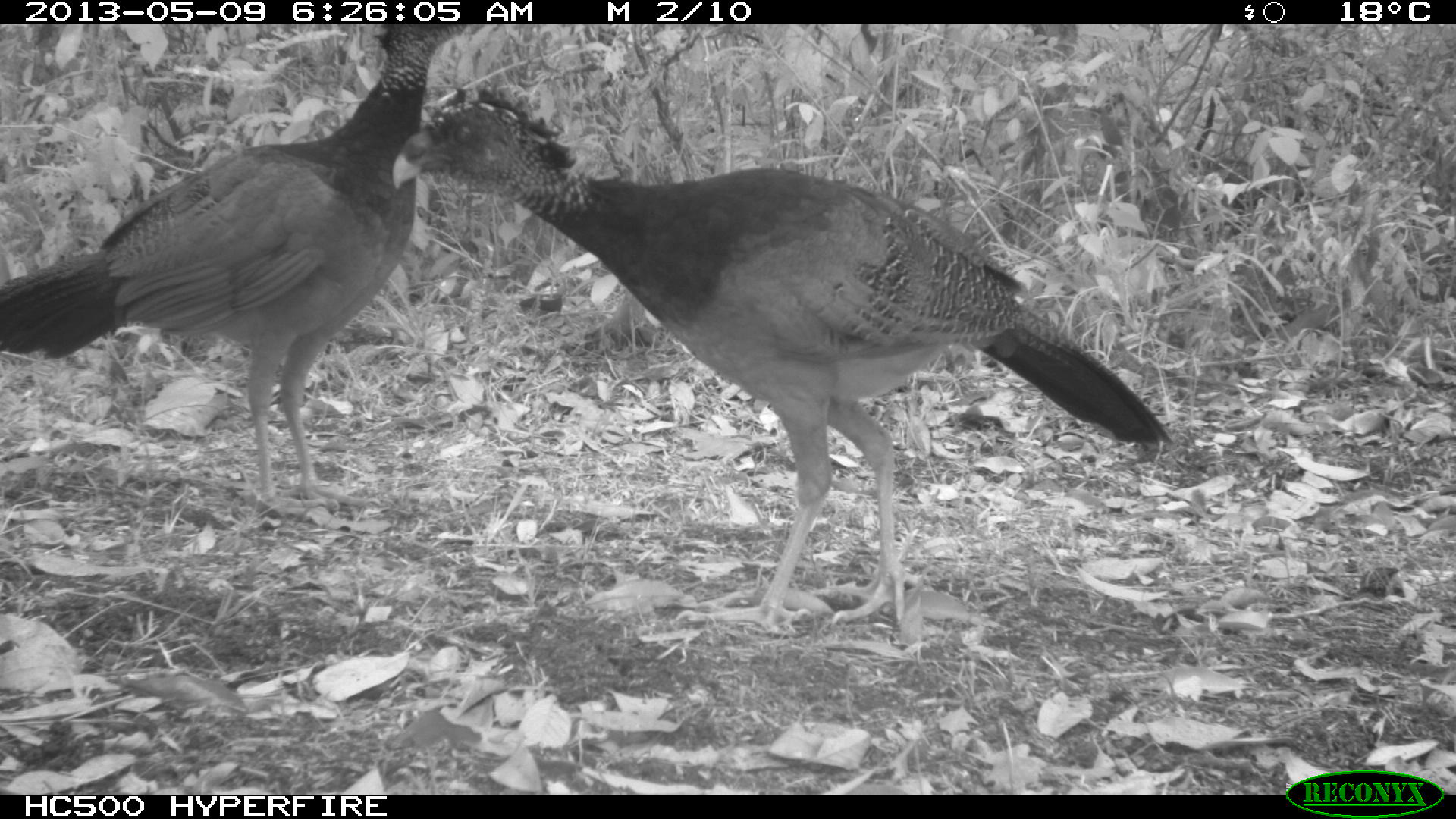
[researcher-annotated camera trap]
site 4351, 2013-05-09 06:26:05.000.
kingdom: Animalia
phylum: Chordata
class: Aves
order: Galliformes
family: Cracidae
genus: Crax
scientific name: Crax rubra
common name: great curassow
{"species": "Crax rubra (great curassow)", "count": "3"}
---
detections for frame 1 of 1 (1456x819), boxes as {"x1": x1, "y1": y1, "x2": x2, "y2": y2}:
crax rubra: {"x1": 392, "y1": 77, "x2": 1169, "y2": 631}; {"x1": 0, "y1": 26, "x2": 482, "y2": 520}